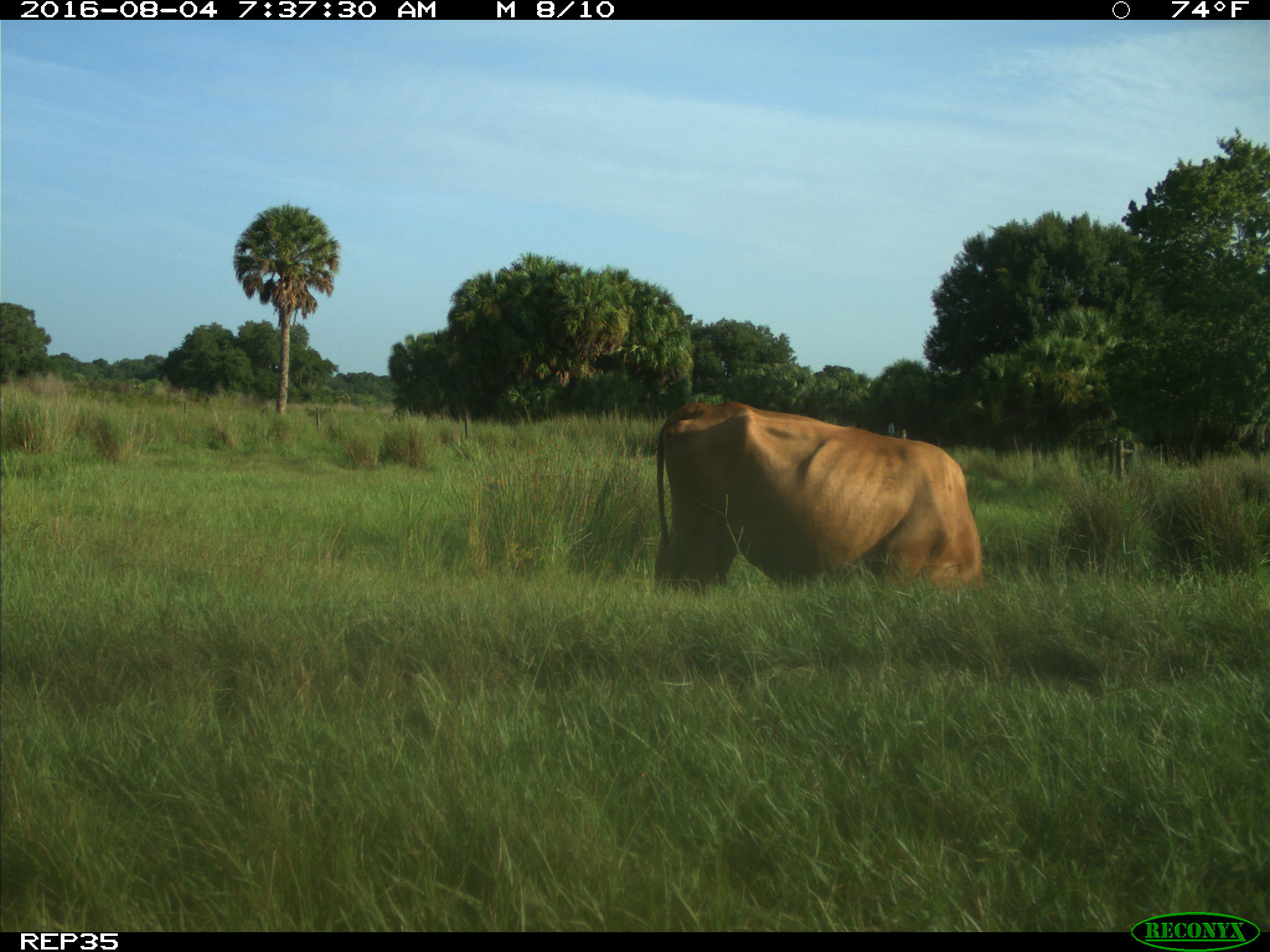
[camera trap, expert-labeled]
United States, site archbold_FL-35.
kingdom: Animalia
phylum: Chordata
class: Mammalia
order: Artiodactyla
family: Bovidae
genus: Bos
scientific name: Bos taurus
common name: domestic cow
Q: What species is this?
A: Bos taurus (domestic cow).